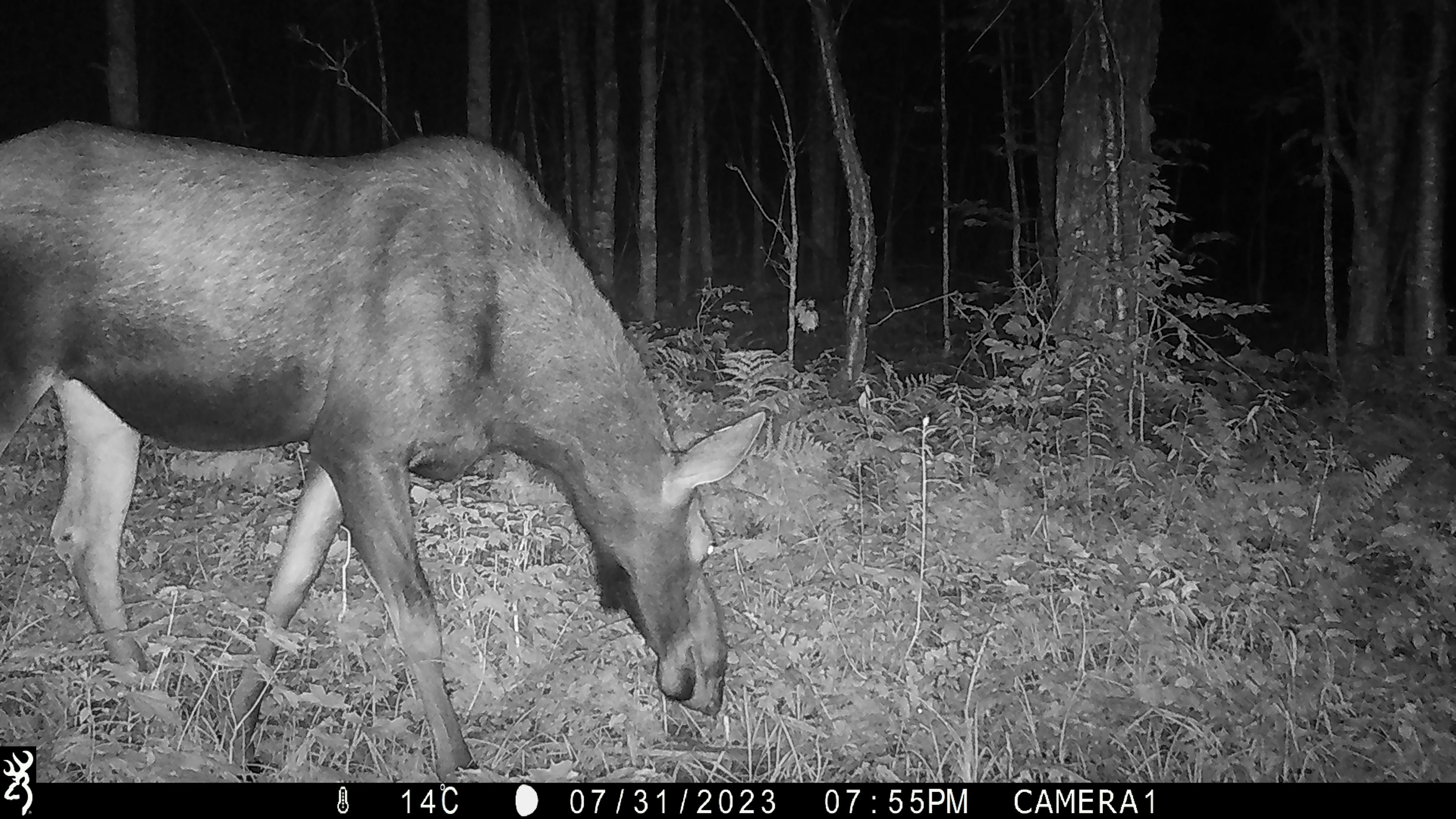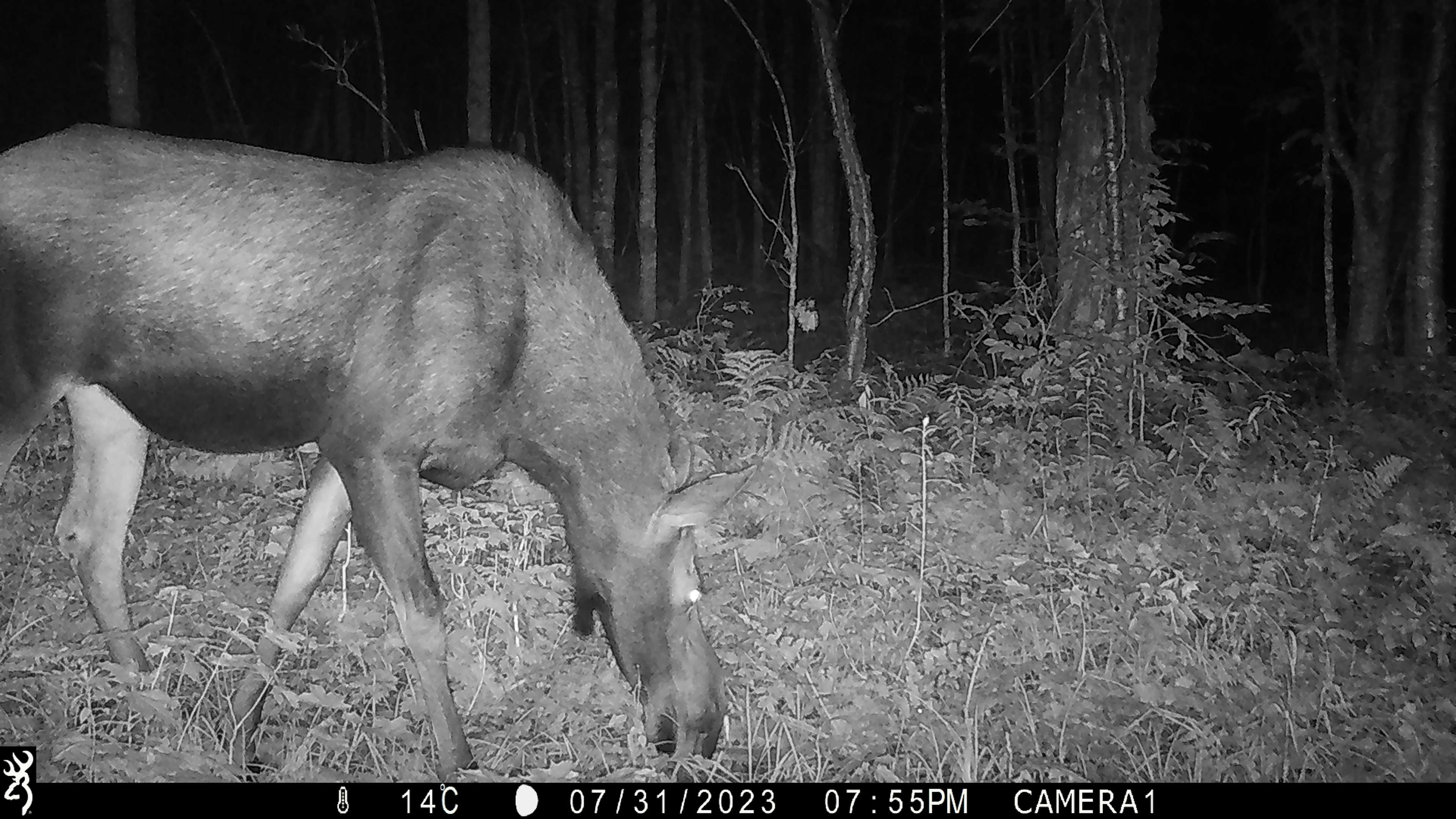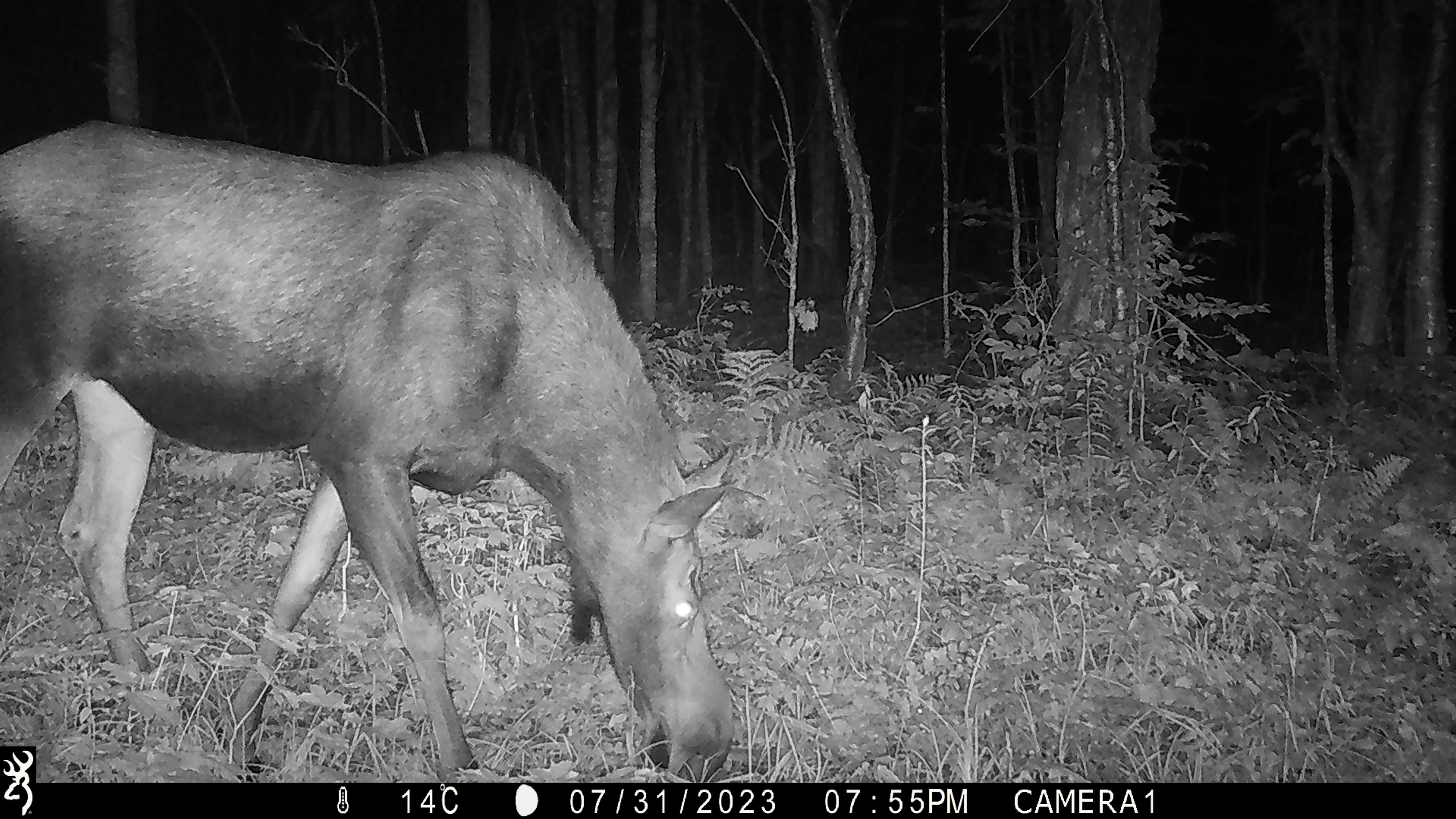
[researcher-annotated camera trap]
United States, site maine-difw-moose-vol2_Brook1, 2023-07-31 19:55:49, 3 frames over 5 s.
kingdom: Animalia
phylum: Chordata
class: Mammalia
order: Artiodactyla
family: Cervidae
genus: Alces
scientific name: Alces alces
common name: moose